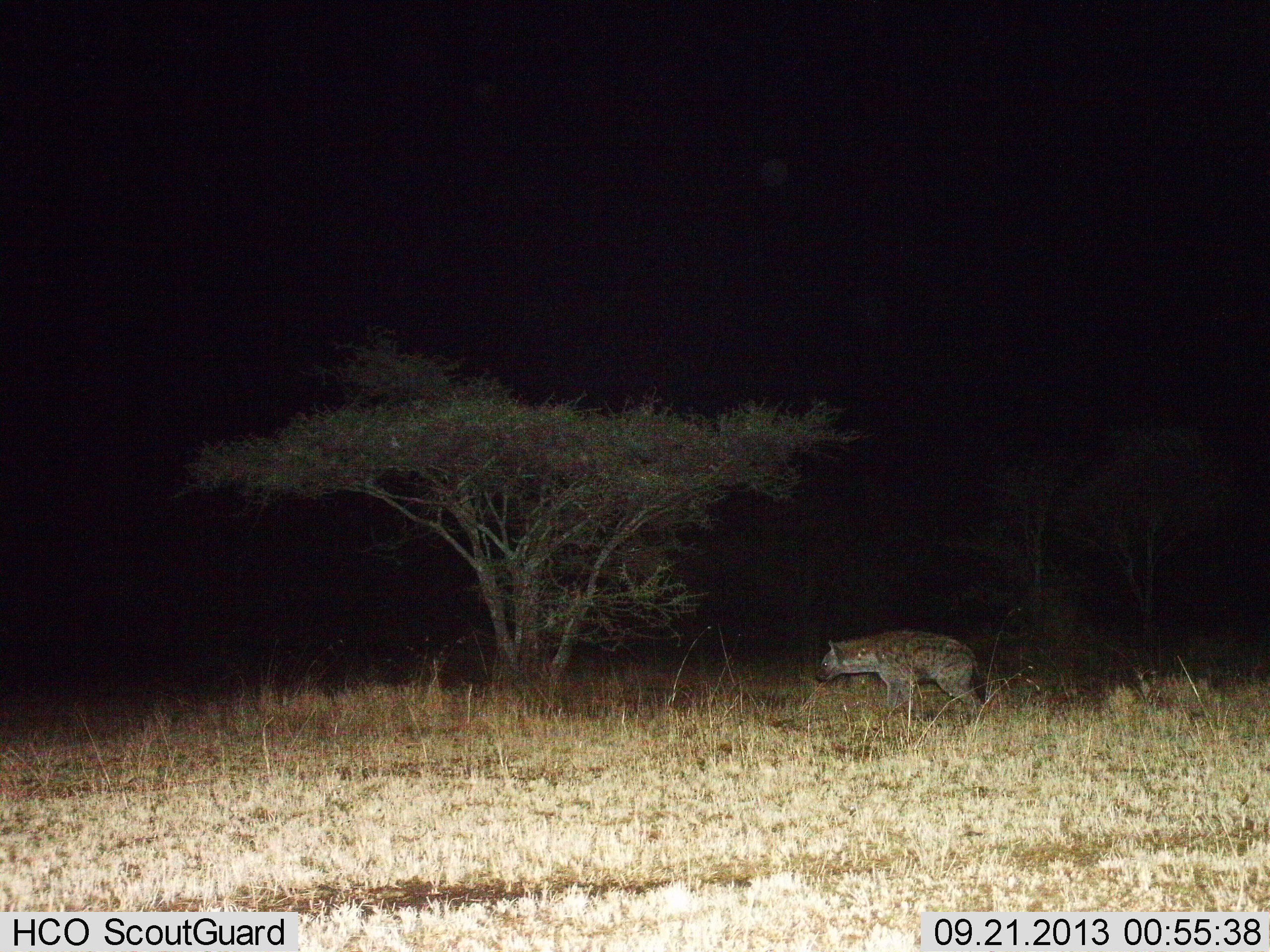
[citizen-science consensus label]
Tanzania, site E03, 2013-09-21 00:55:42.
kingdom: Animalia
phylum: Chordata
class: Mammalia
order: Carnivora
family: Hyaenidae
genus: Crocuta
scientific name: Crocuta crocuta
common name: spotted hyena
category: hyenaspotted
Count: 1.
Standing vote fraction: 63%.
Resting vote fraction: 0%.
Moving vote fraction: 33%.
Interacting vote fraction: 3%.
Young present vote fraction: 0%.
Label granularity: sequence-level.